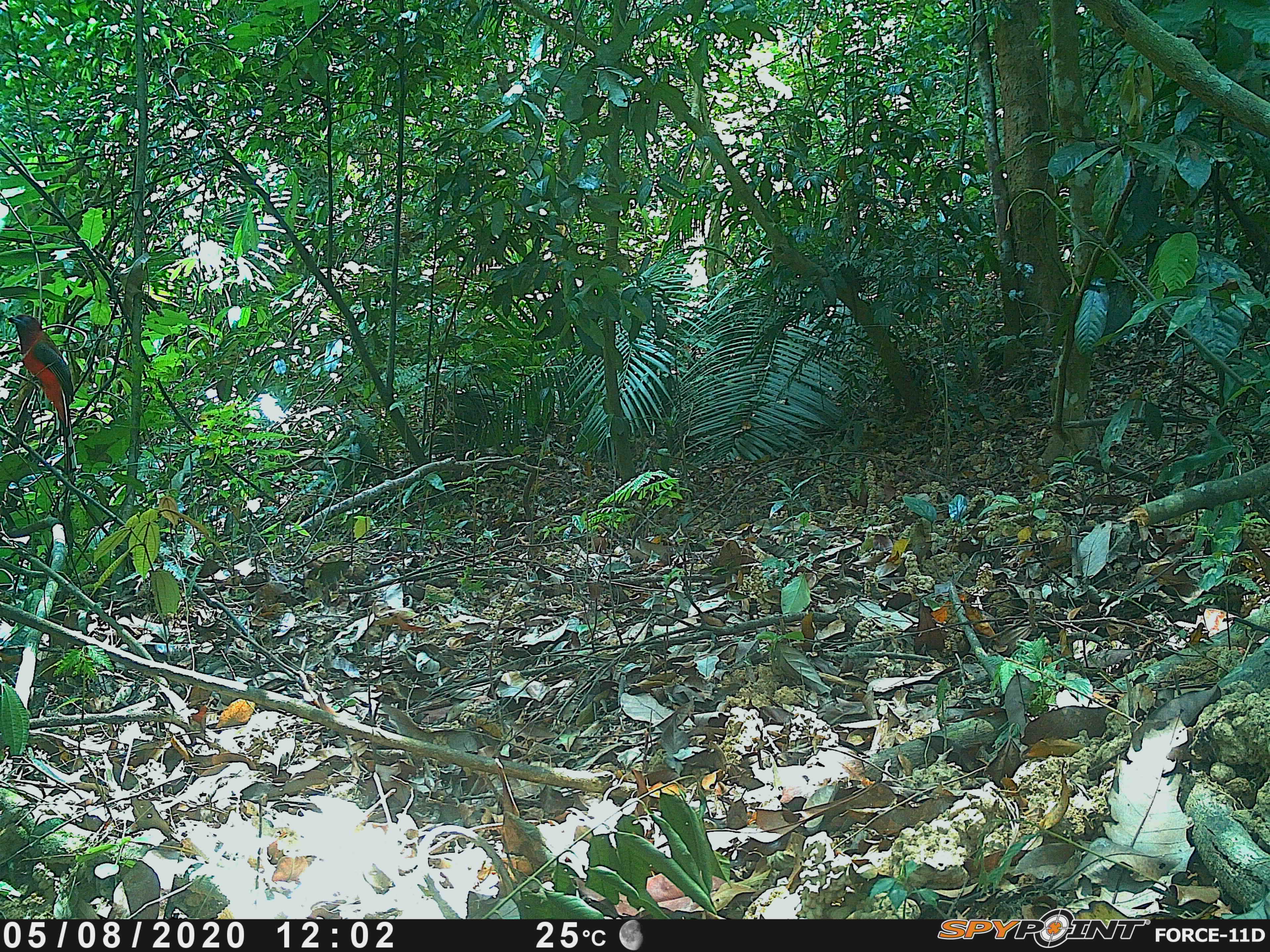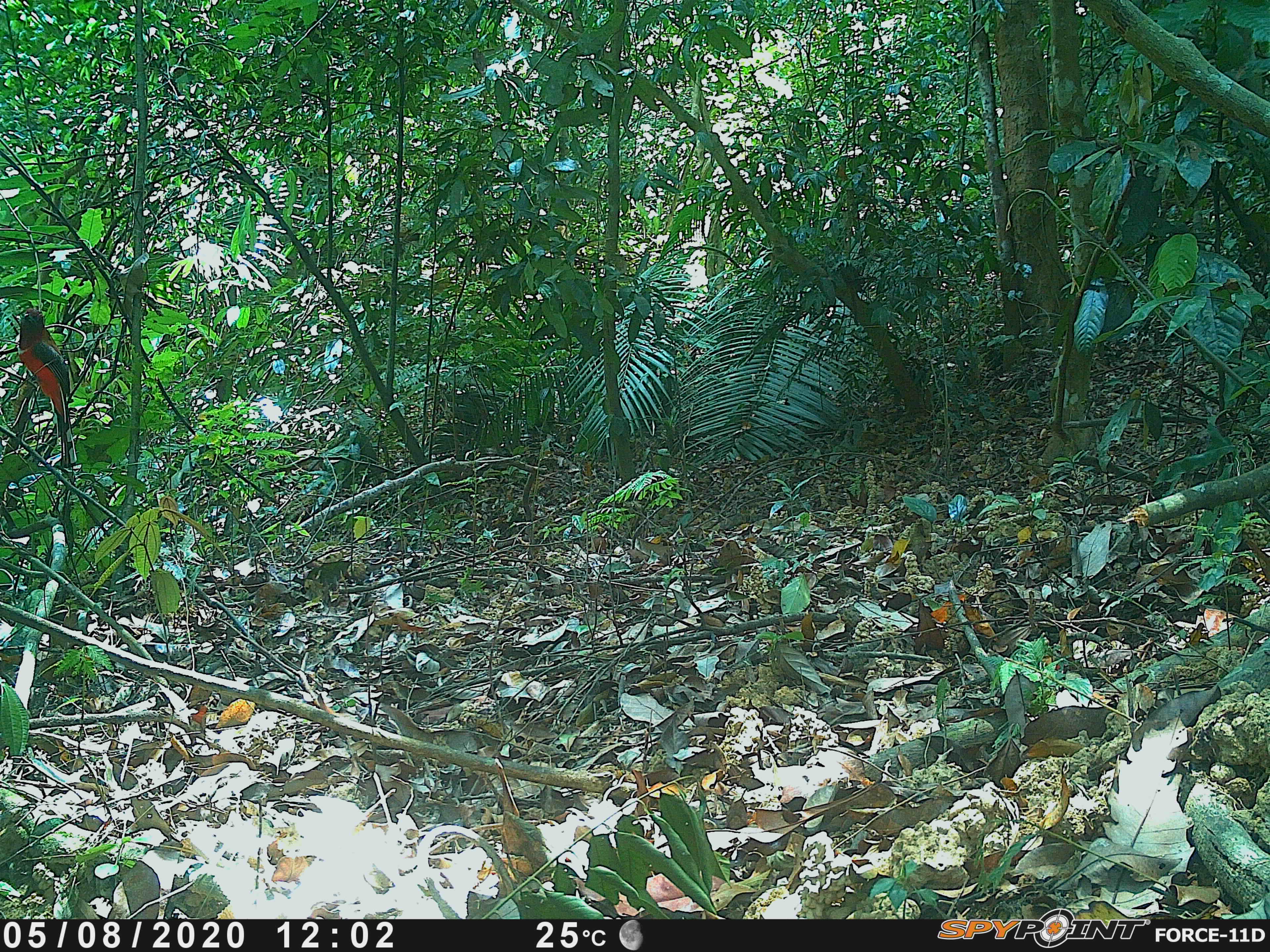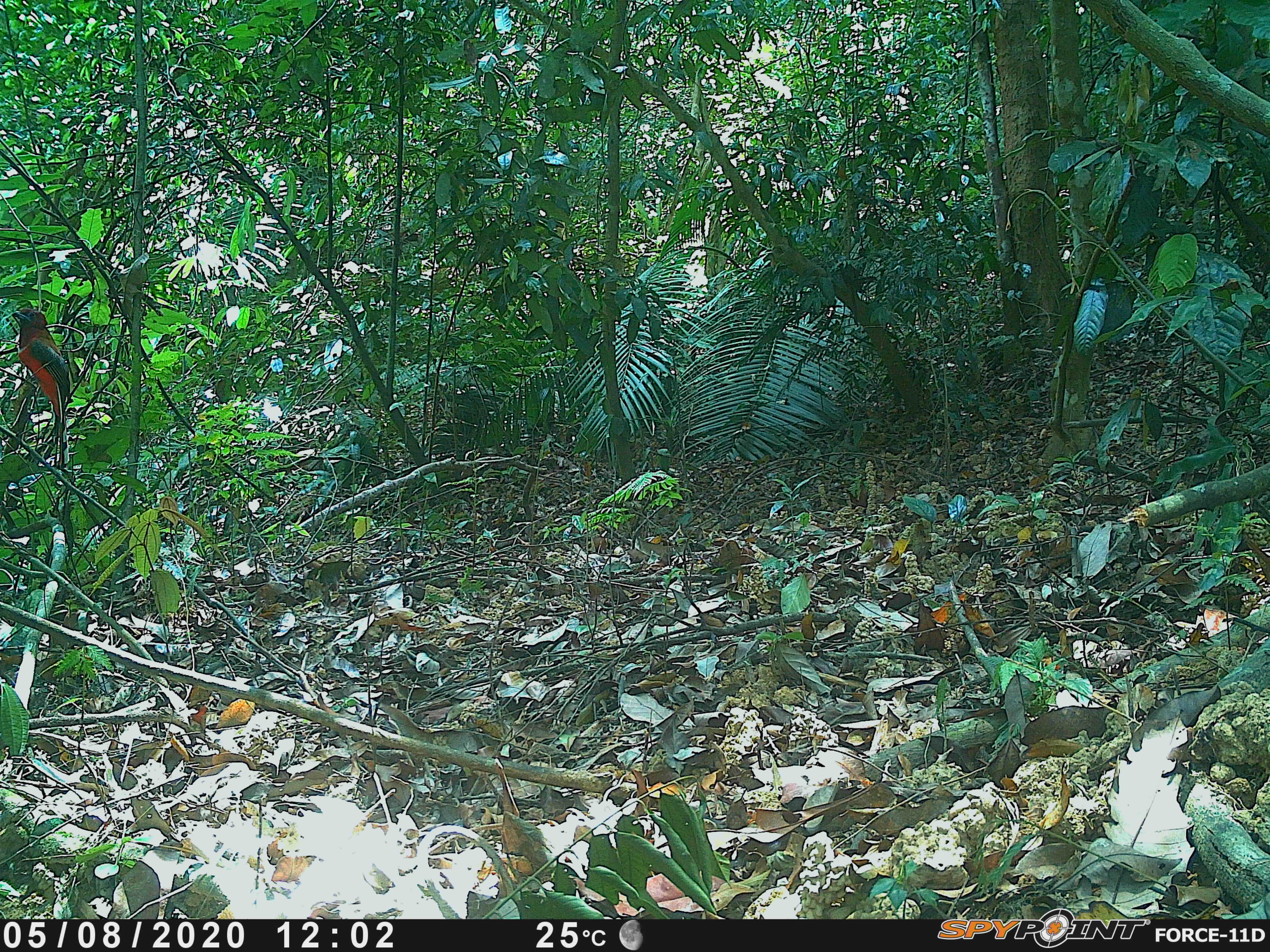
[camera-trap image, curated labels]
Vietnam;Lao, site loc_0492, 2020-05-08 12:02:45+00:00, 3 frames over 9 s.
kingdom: Animalia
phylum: Chordata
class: Aves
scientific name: Aves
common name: bird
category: unidentified bird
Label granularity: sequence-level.